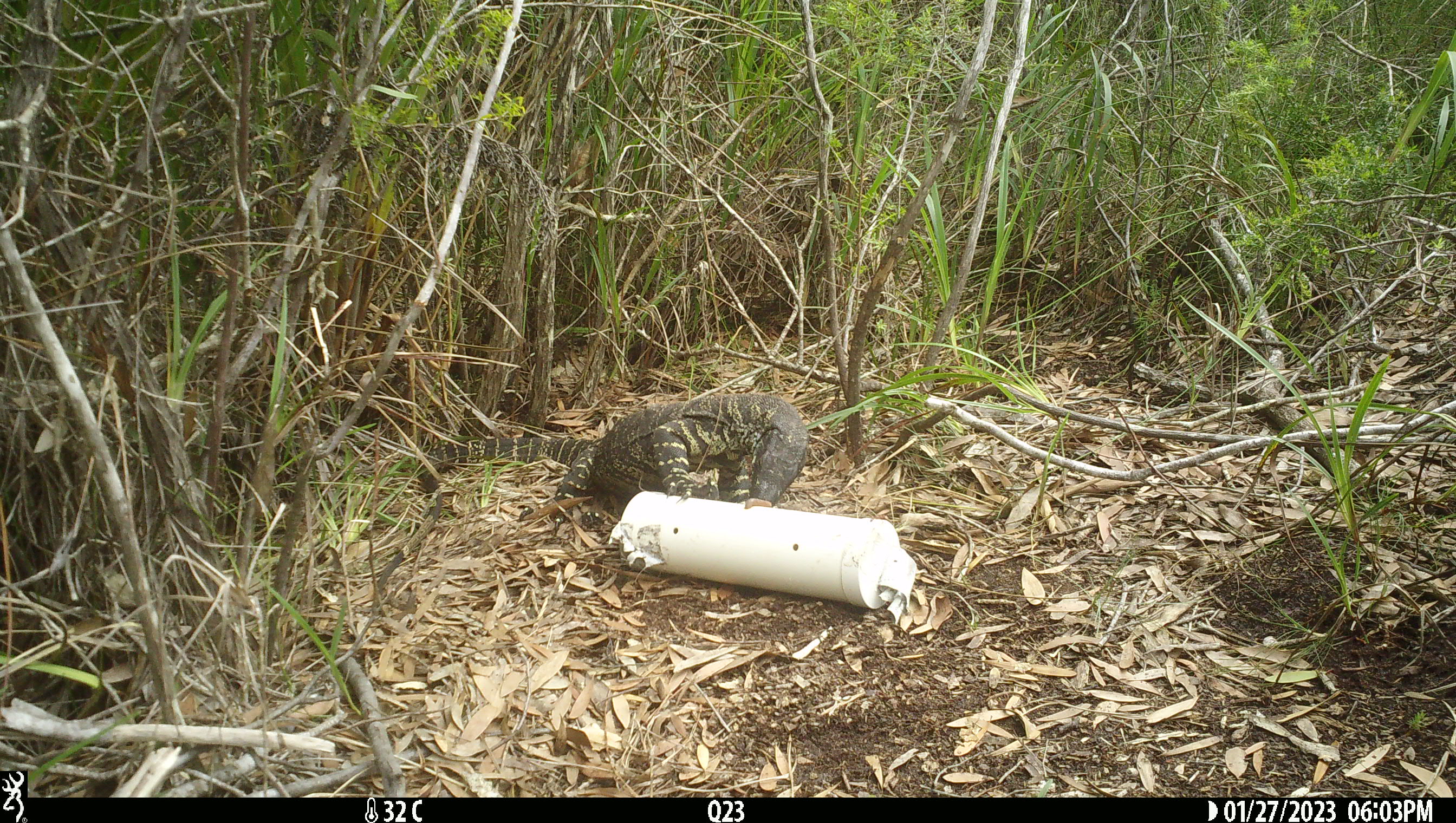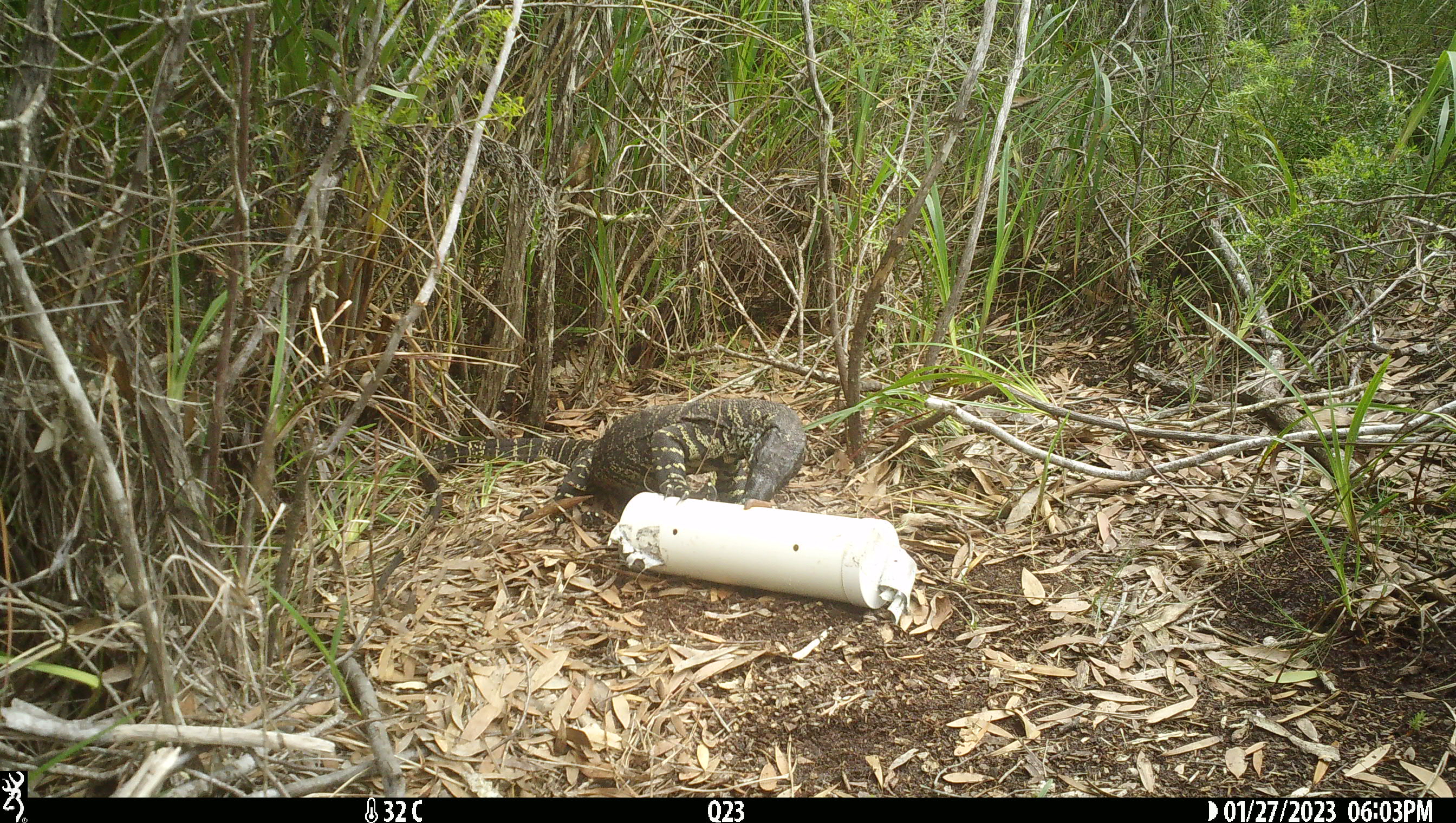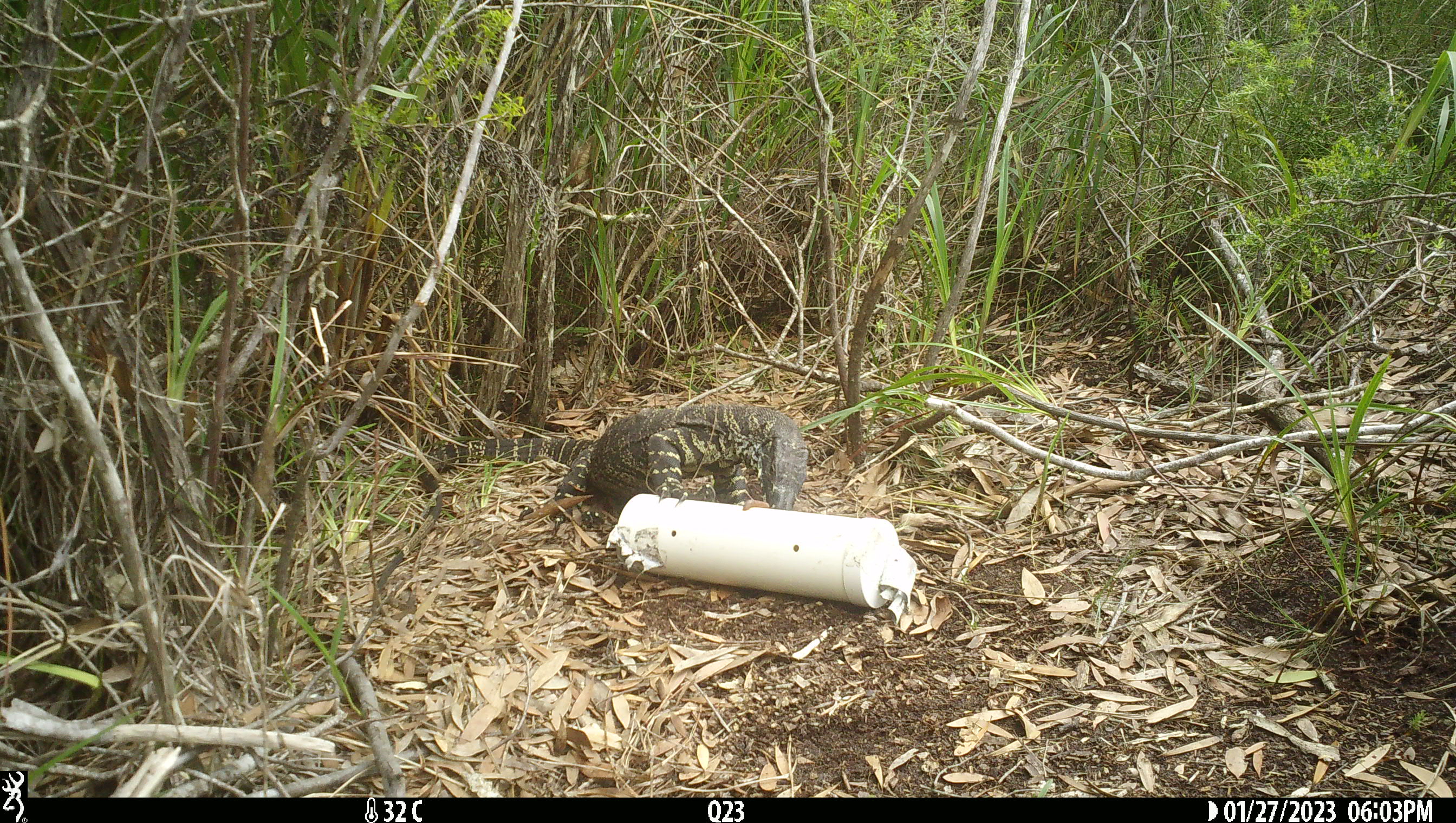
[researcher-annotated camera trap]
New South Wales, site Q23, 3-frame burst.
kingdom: Animalia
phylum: Chordata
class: Reptilia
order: Squamata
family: Varanidae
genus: Varanus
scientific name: Varanus varius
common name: lace monitor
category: goanna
Goanna (lace monitor) (Varanus varius).